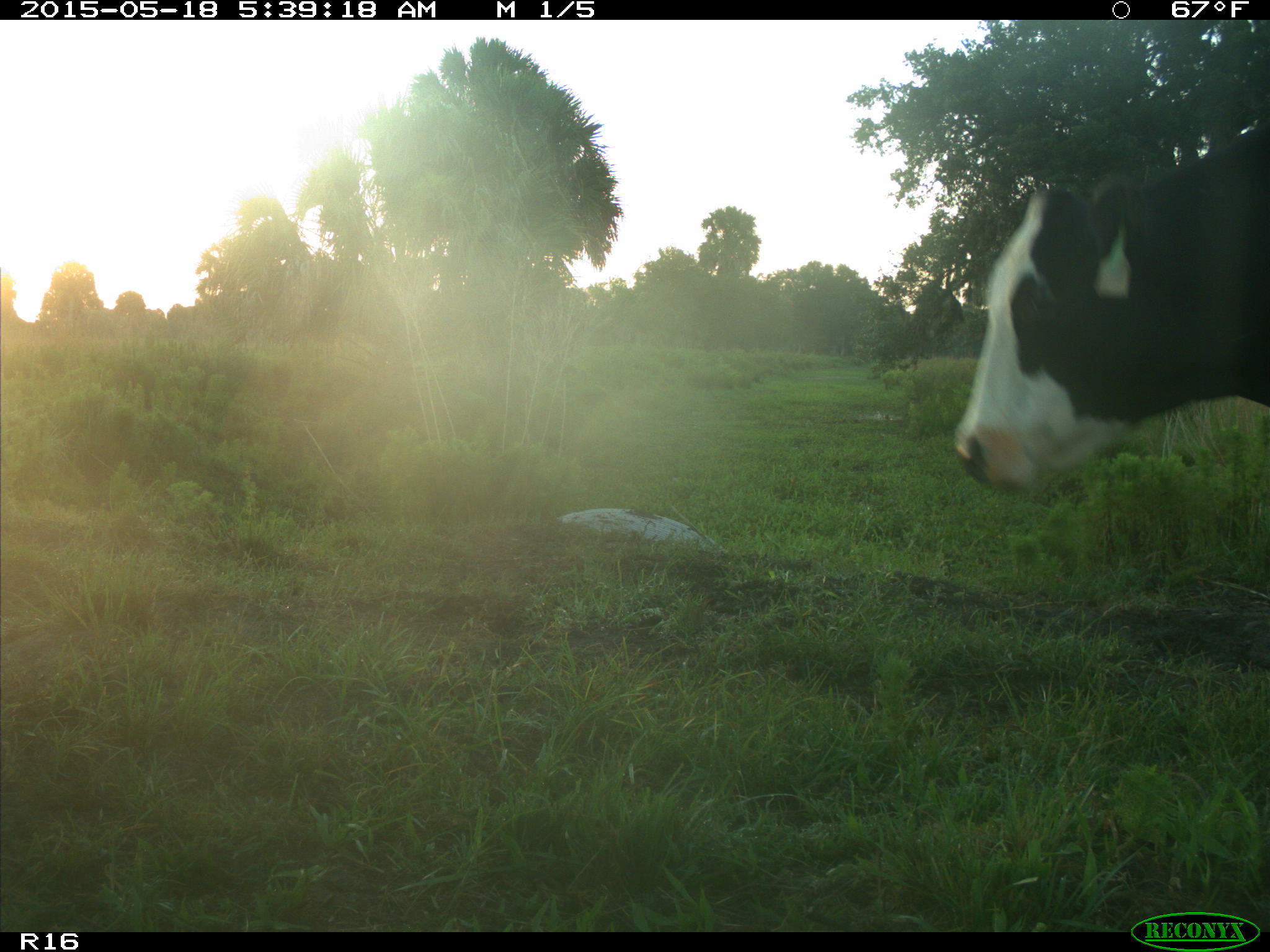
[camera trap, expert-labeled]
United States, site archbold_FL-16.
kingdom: Animalia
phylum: Chordata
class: Mammalia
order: Artiodactyla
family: Bovidae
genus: Bos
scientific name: Bos taurus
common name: domestic cow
Bos taurus (domestic cow).